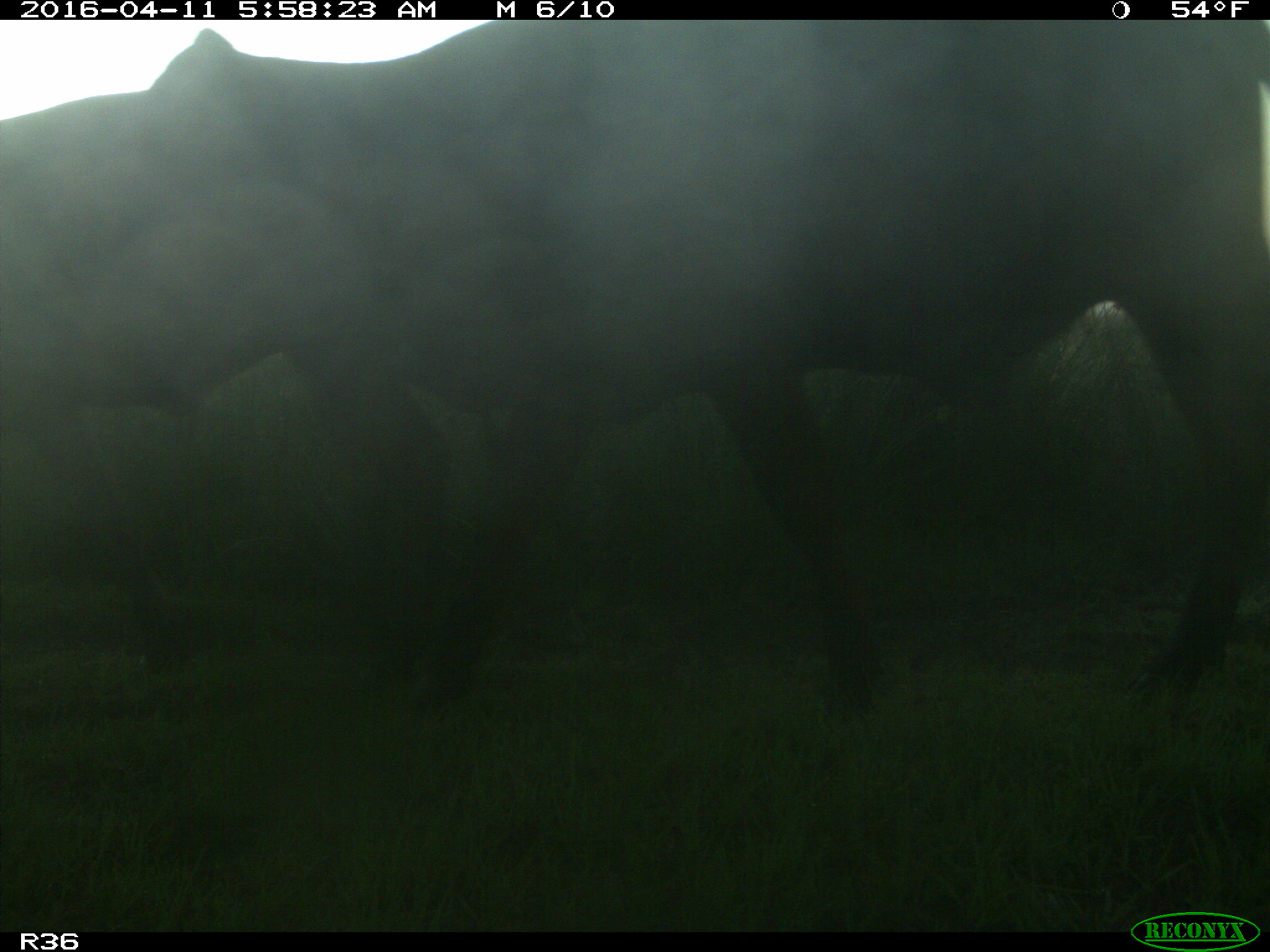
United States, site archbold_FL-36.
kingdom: Animalia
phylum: Chordata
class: Mammalia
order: Artiodactyla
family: Bovidae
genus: Bos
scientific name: Bos taurus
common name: domestic cow